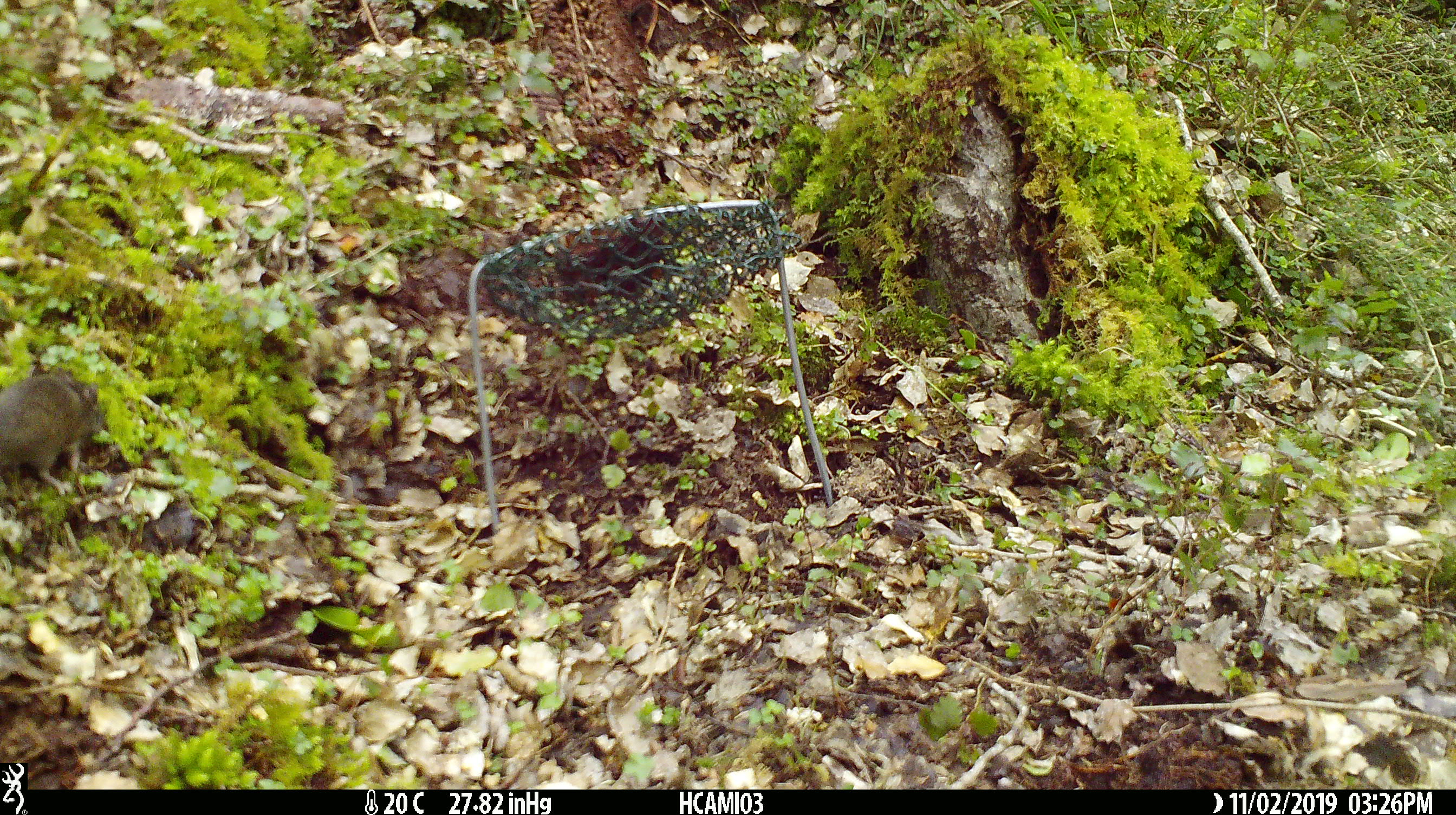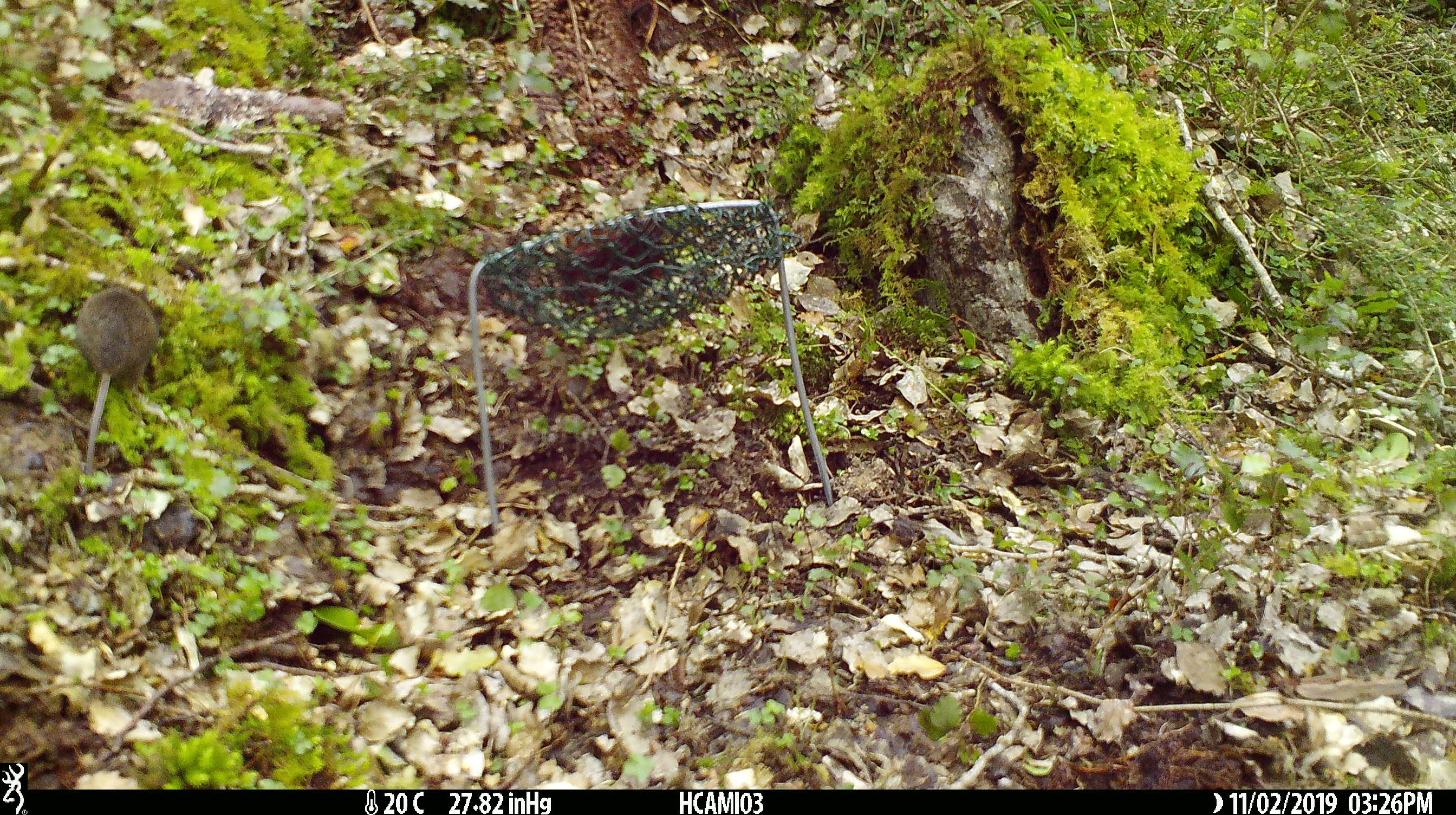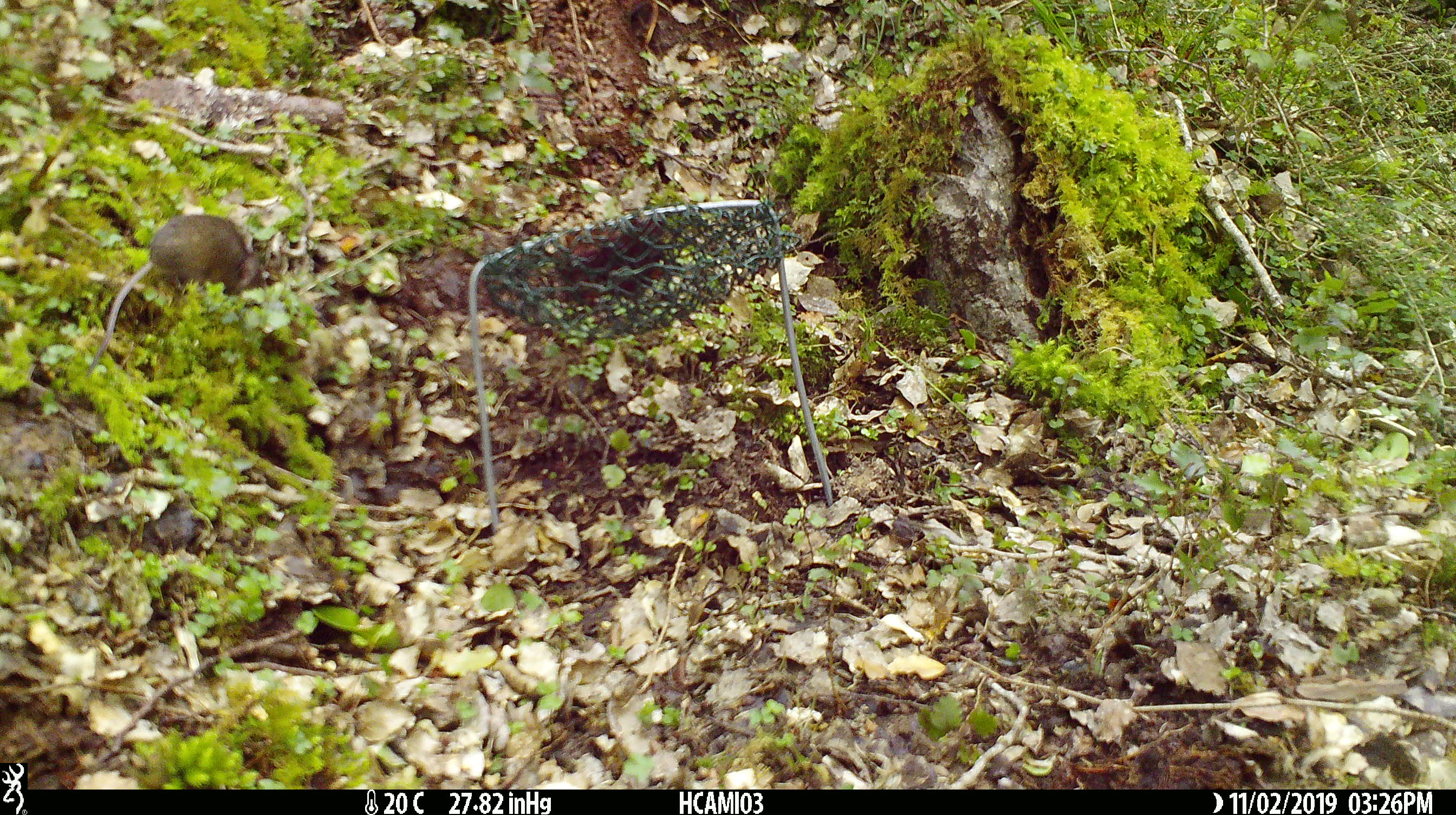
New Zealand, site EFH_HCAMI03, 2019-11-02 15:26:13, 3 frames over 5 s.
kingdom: Animalia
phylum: Chordata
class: Mammalia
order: Rodentia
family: Muridae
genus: Mus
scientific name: Mus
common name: mouse